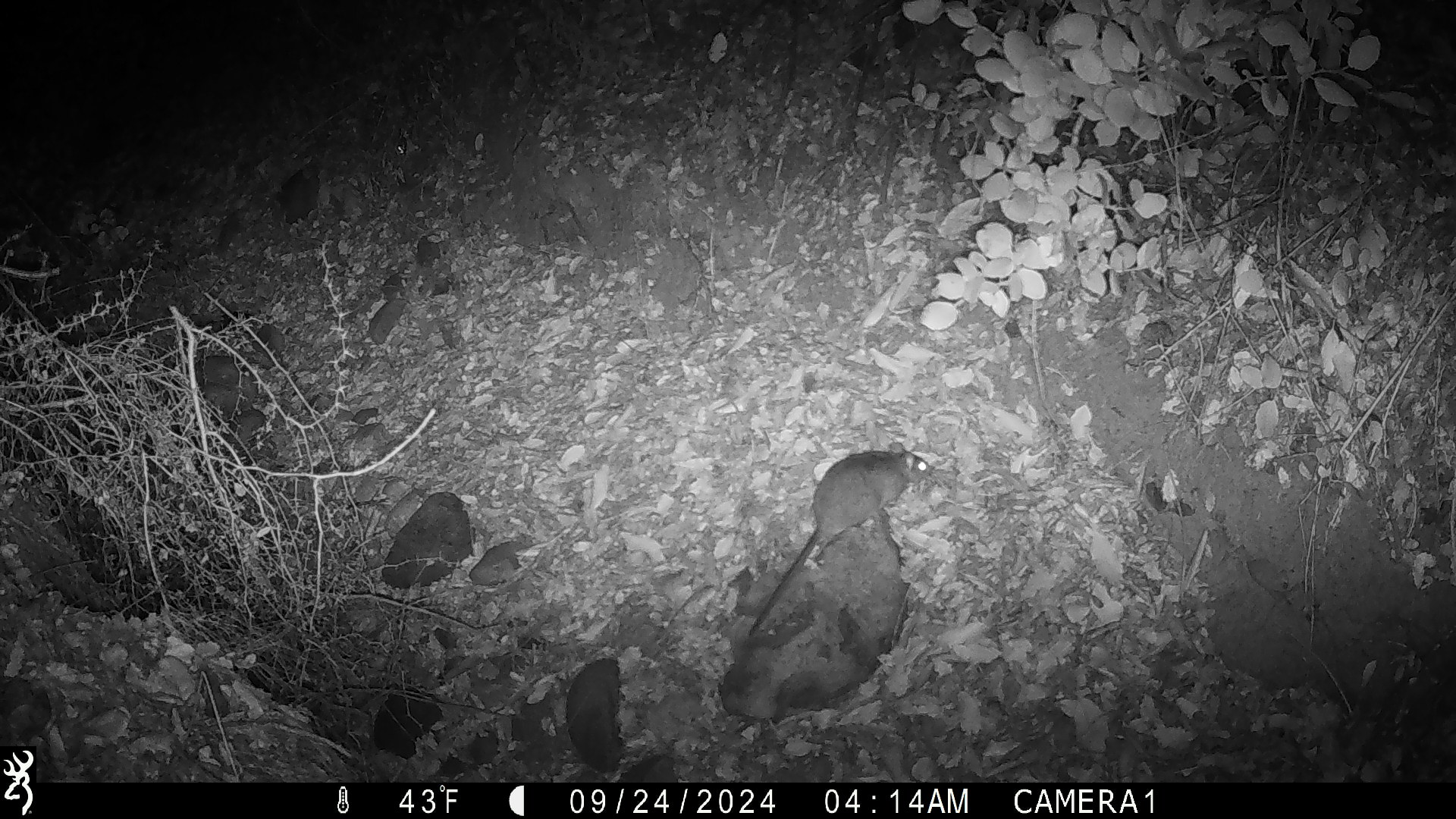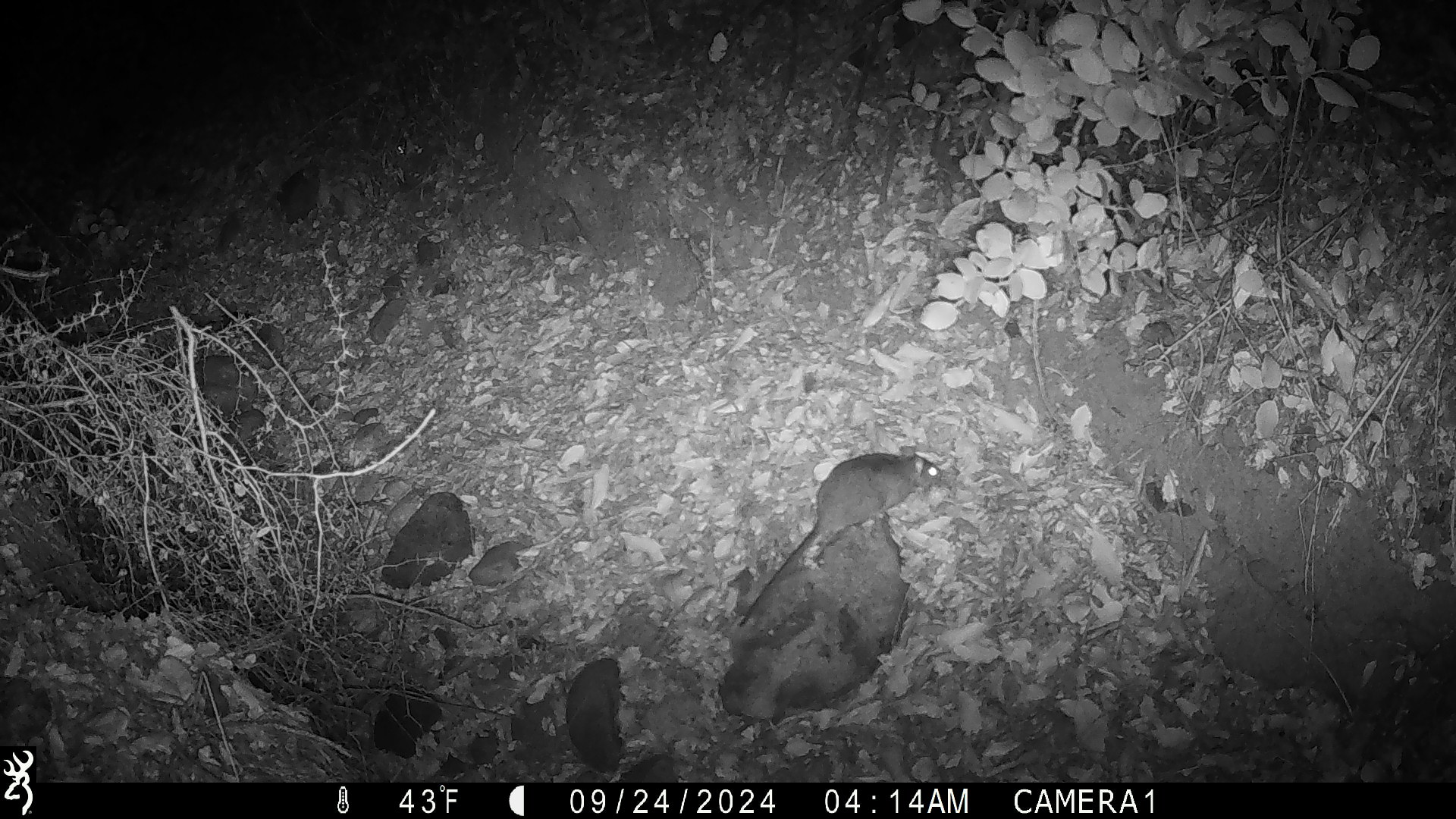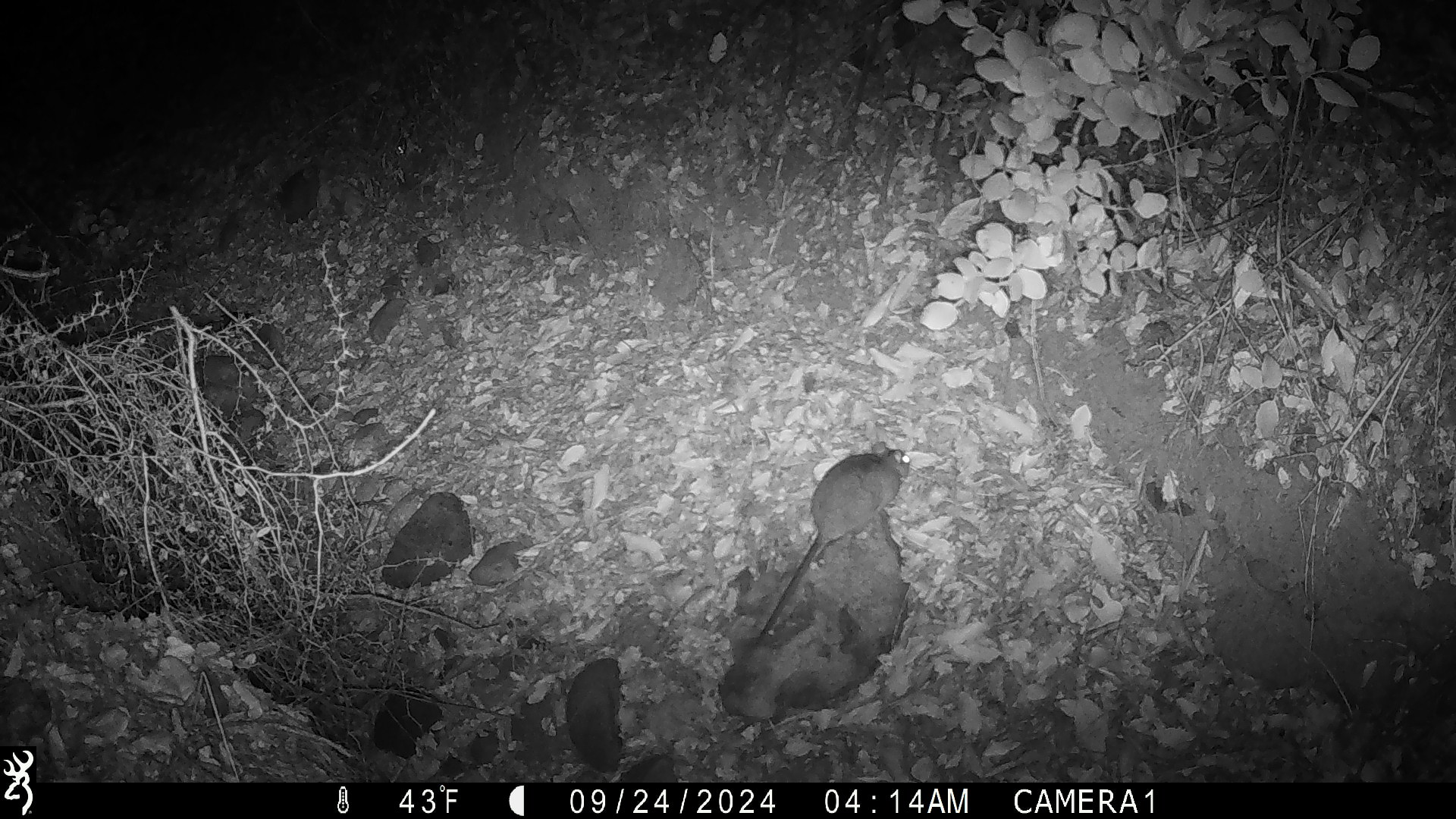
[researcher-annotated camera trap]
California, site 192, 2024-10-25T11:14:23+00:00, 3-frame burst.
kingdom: Animalia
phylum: Chordata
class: Mammalia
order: Rodentia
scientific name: Rodentia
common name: mouse or rat